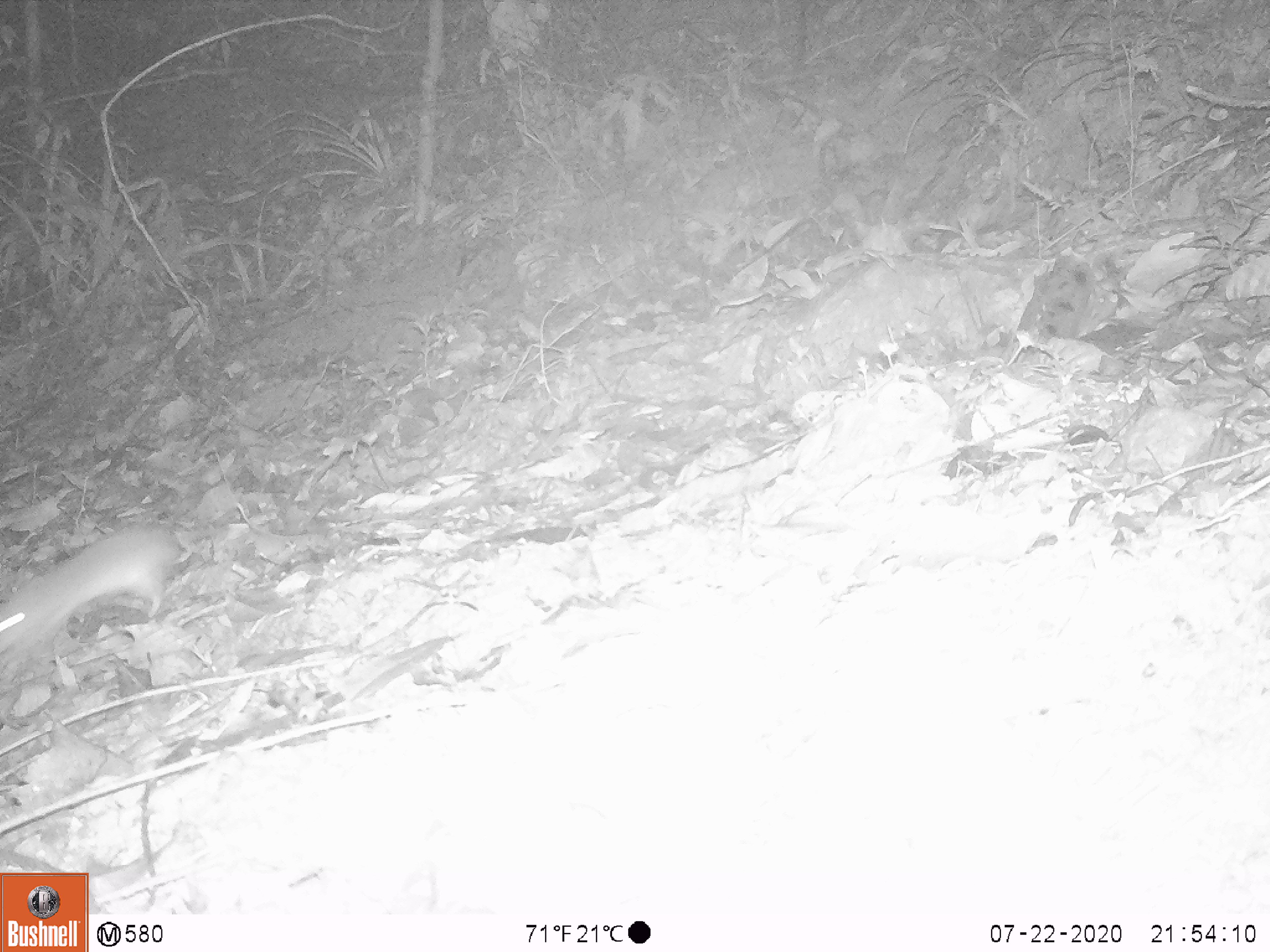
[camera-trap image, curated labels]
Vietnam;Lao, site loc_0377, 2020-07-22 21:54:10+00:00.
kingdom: Animalia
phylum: Chordata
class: Mammalia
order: Rodentia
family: Muridae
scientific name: Muridae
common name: old-world mice and rats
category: unidentified murid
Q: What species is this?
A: Unidentified murid (old-world mice and rats) (Muridae).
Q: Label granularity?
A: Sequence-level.